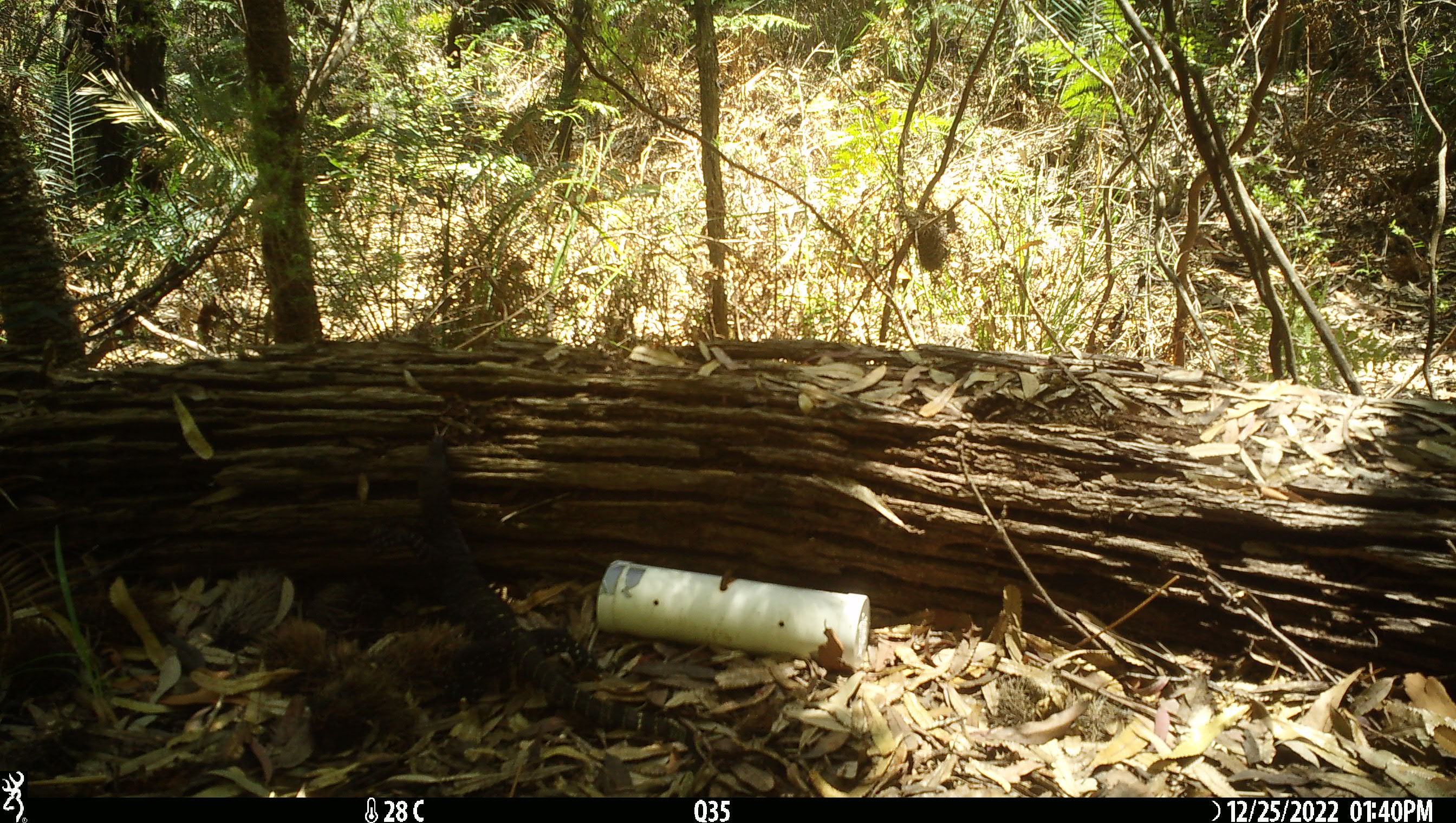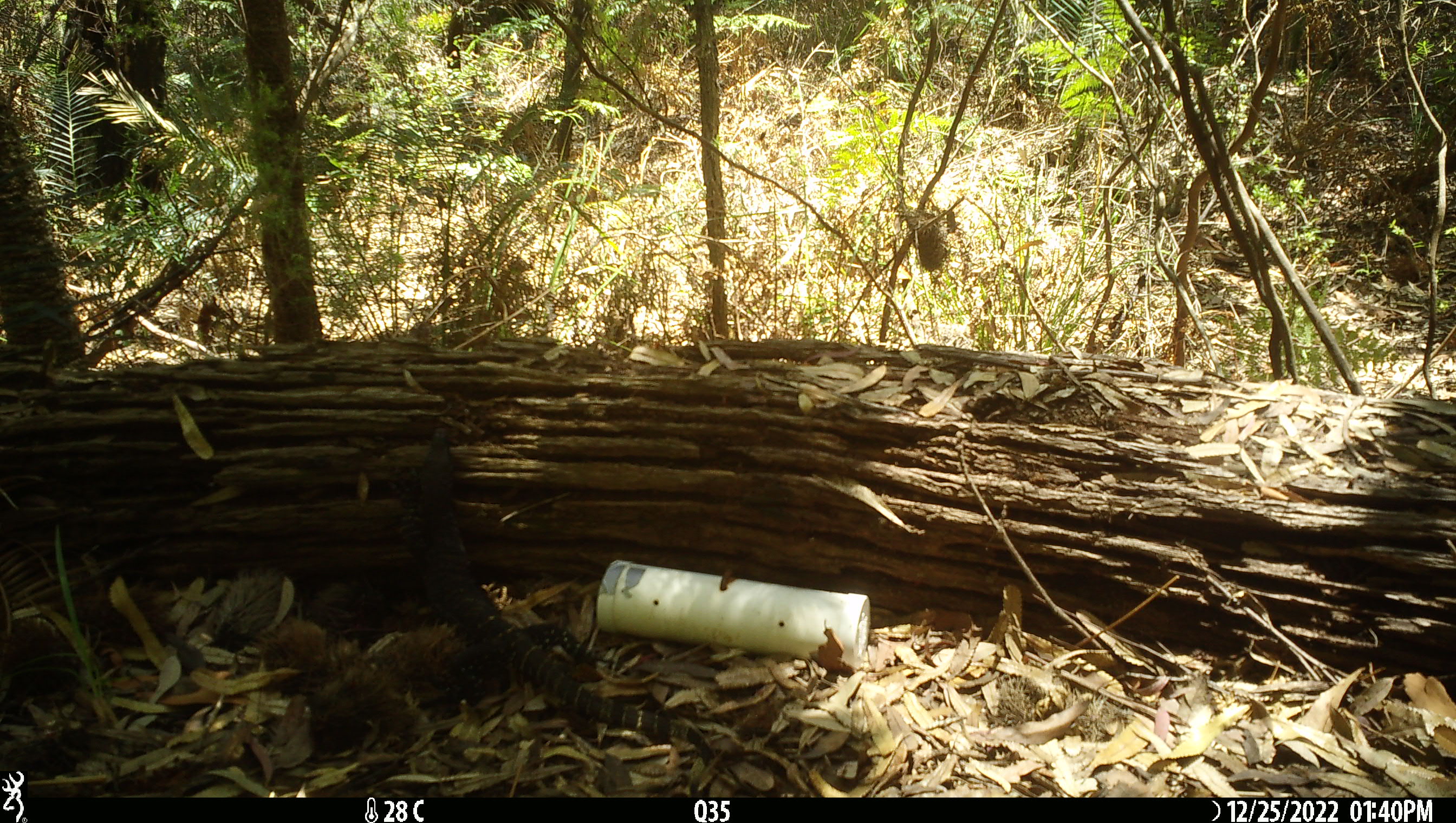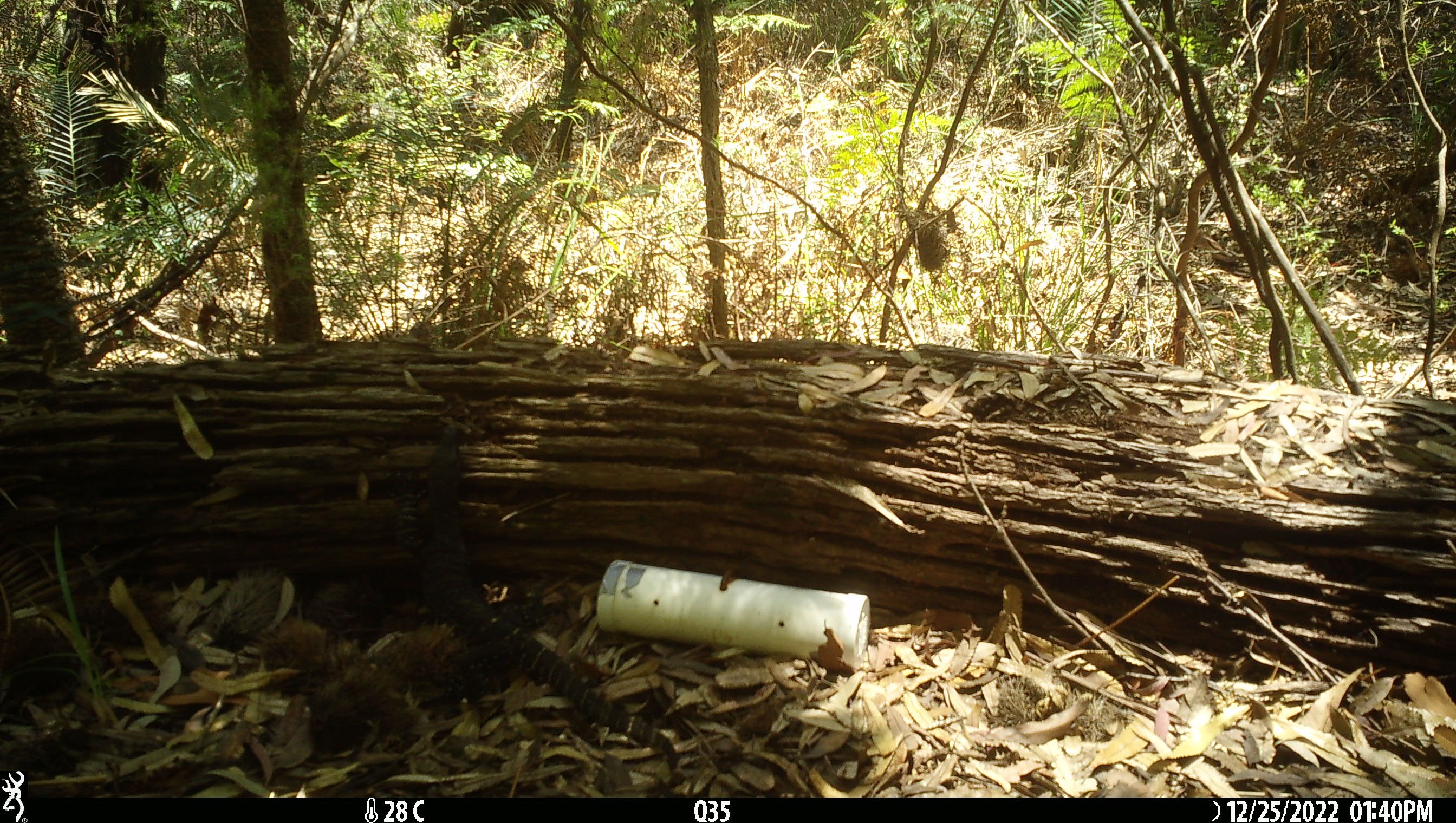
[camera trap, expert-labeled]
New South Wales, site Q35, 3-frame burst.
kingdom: Animalia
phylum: Chordata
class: Reptilia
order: Squamata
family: Varanidae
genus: Varanus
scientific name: Varanus varius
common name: lace monitor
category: goanna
Goanna (lace monitor) (Varanus varius).